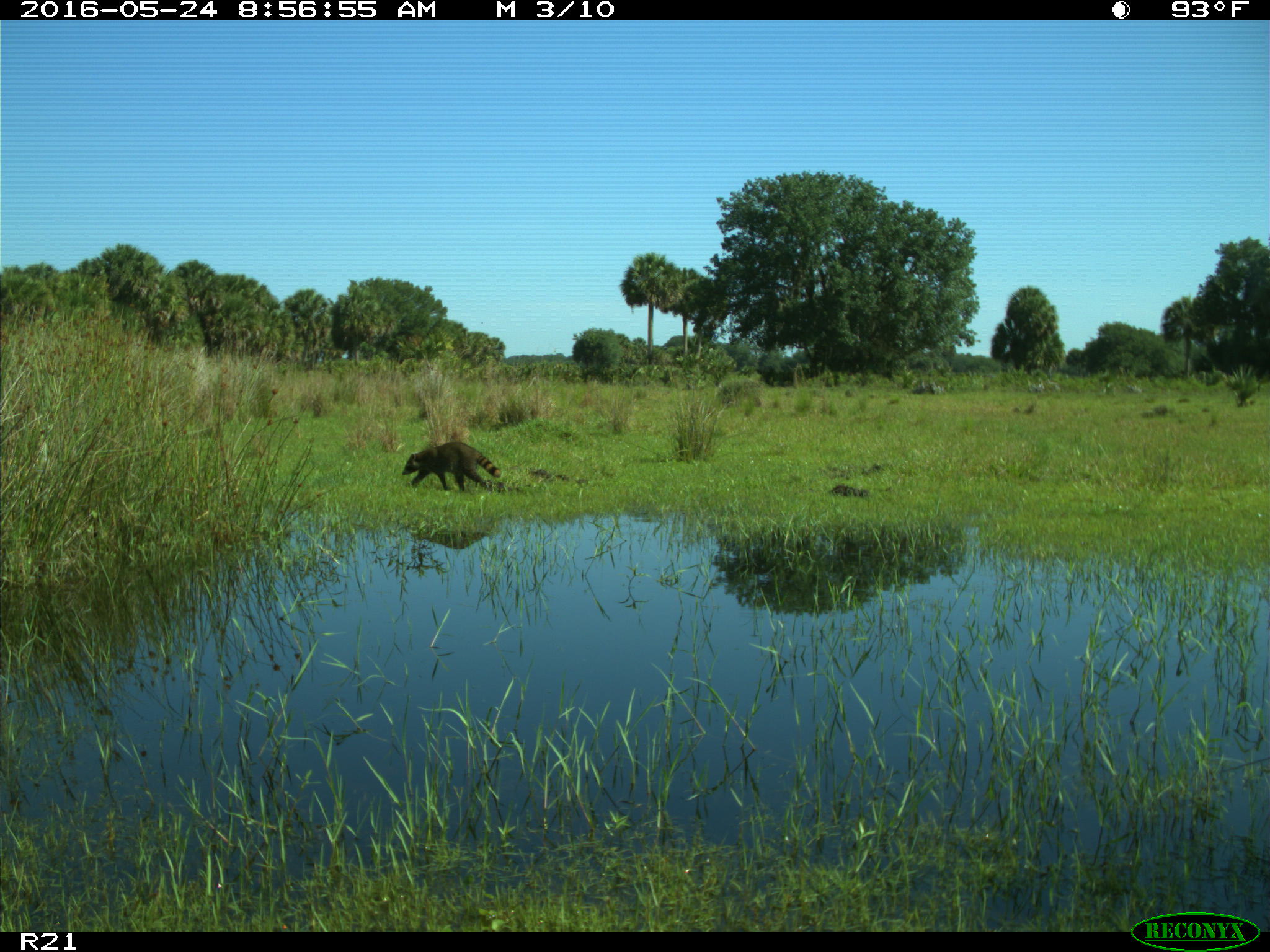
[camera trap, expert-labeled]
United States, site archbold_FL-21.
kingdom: Animalia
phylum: Chordata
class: Mammalia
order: Carnivora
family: Procyonidae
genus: Procyon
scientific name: Procyon lotor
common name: common raccoon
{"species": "Procyon lotor (common raccoon)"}